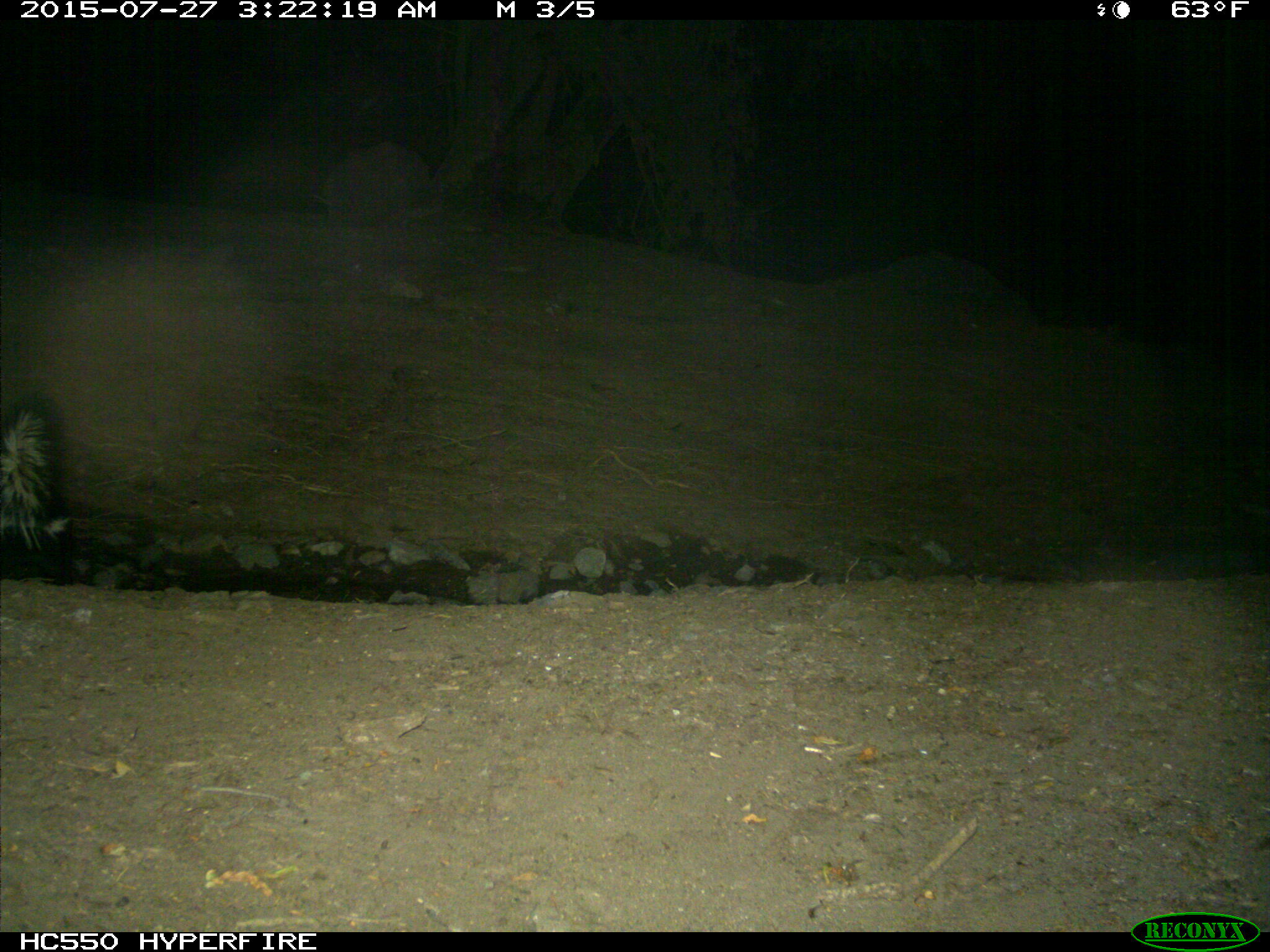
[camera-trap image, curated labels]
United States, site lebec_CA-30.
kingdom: Animalia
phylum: Chordata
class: Mammalia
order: Carnivora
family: Mephitidae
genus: Mephitis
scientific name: Mephitis mephitis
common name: striped skunk